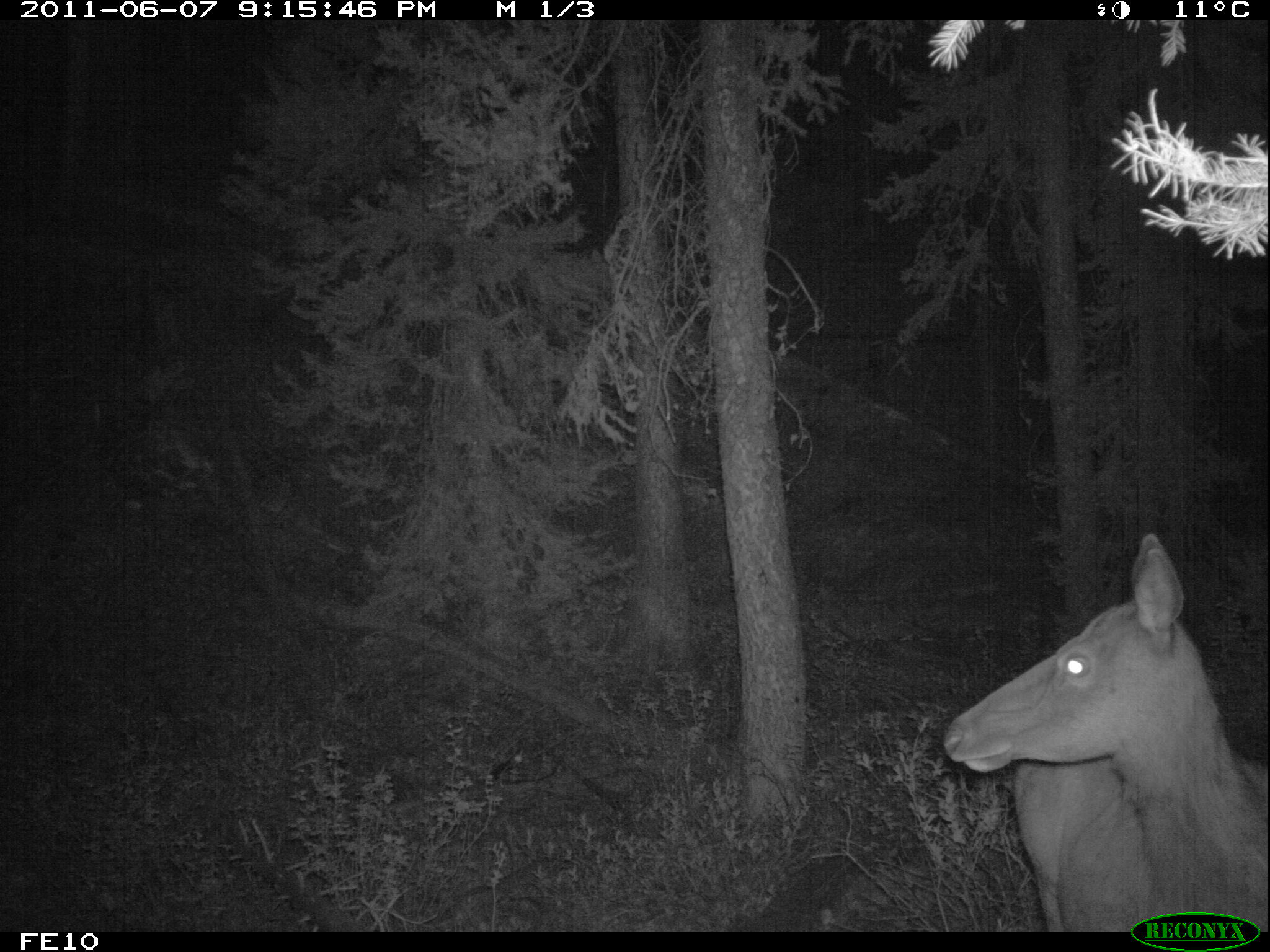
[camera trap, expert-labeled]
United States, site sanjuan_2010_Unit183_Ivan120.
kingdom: Animalia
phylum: Chordata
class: Mammalia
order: Artiodactyla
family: Cervidae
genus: Cervus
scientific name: Cervus elaphus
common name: red deer